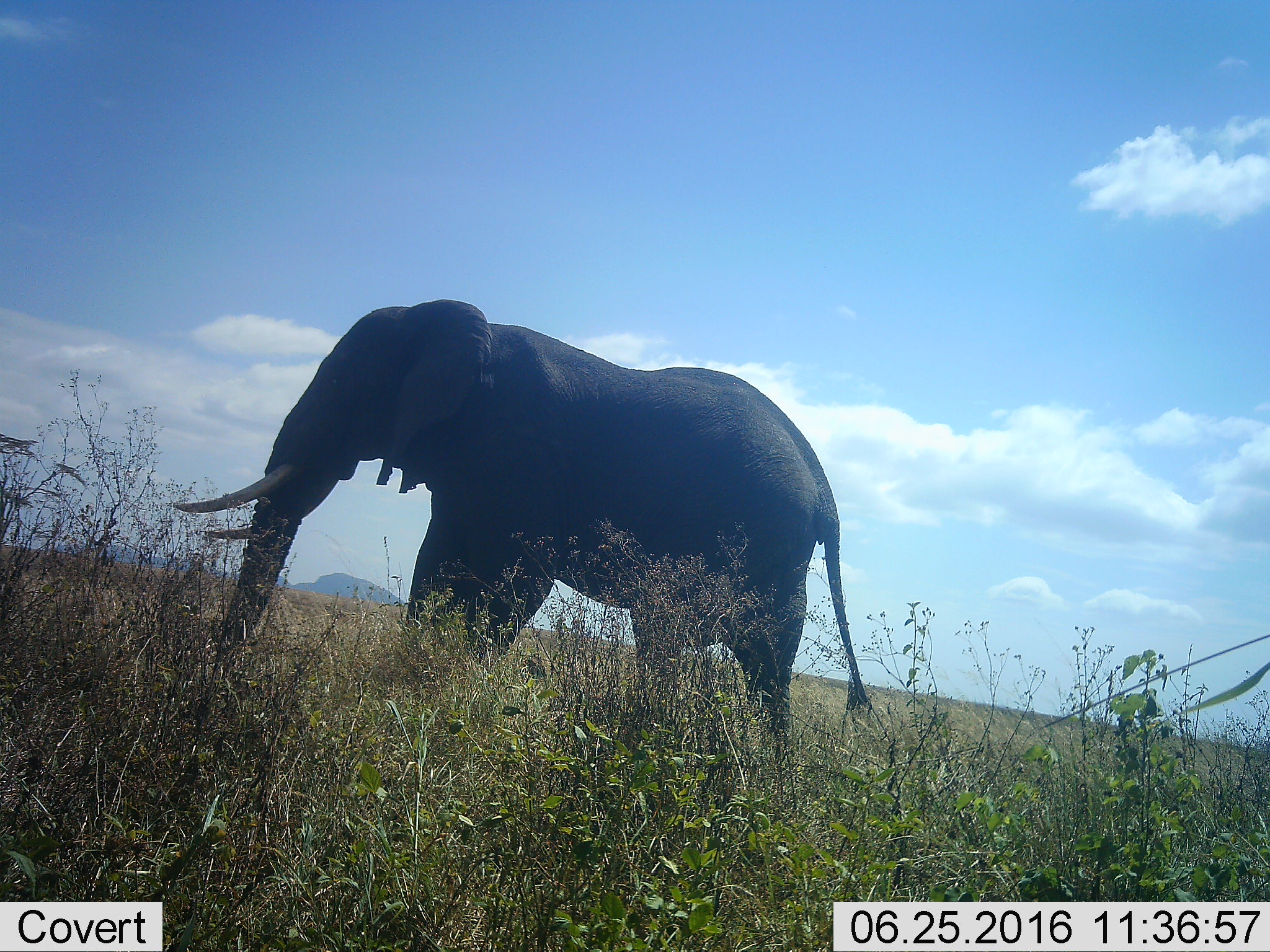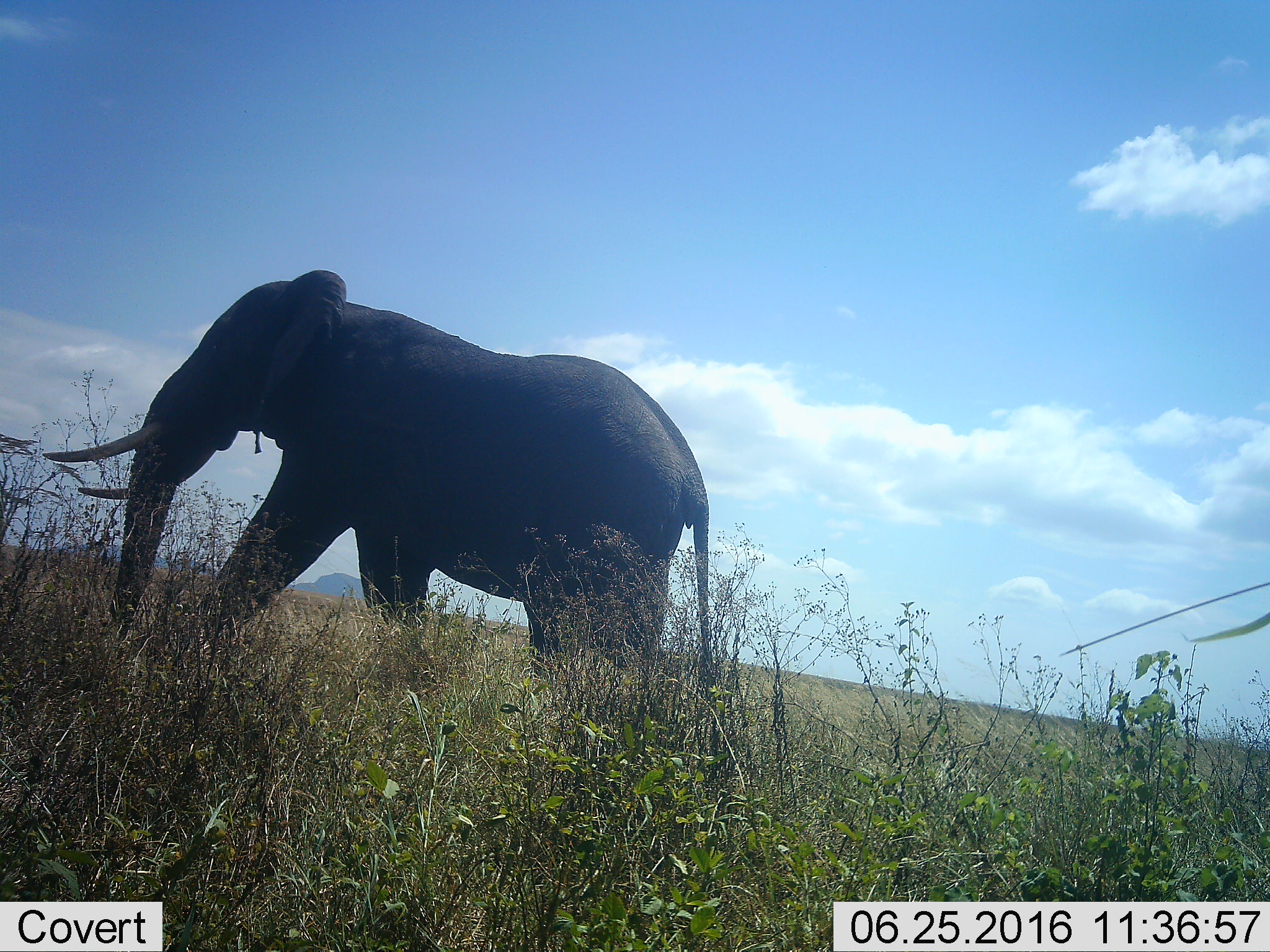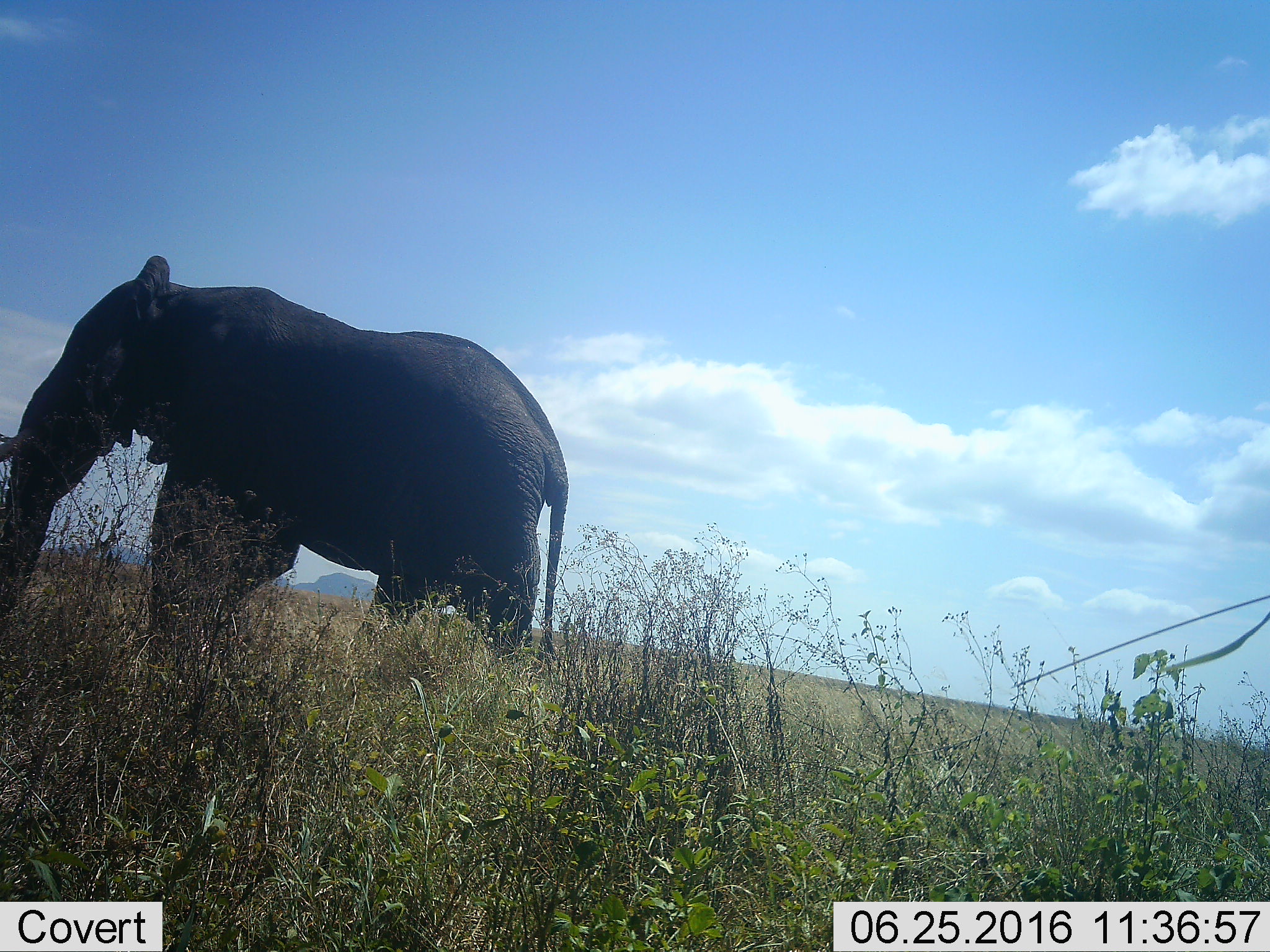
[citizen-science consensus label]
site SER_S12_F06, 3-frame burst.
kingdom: Animalia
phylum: Chordata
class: Mammalia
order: Proboscidea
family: Elephantidae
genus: Loxodonta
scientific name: Loxodonta africana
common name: african bush elephant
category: elephant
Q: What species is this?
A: Elephant (african bush elephant) (Loxodonta africana).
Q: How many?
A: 1.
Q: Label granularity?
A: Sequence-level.